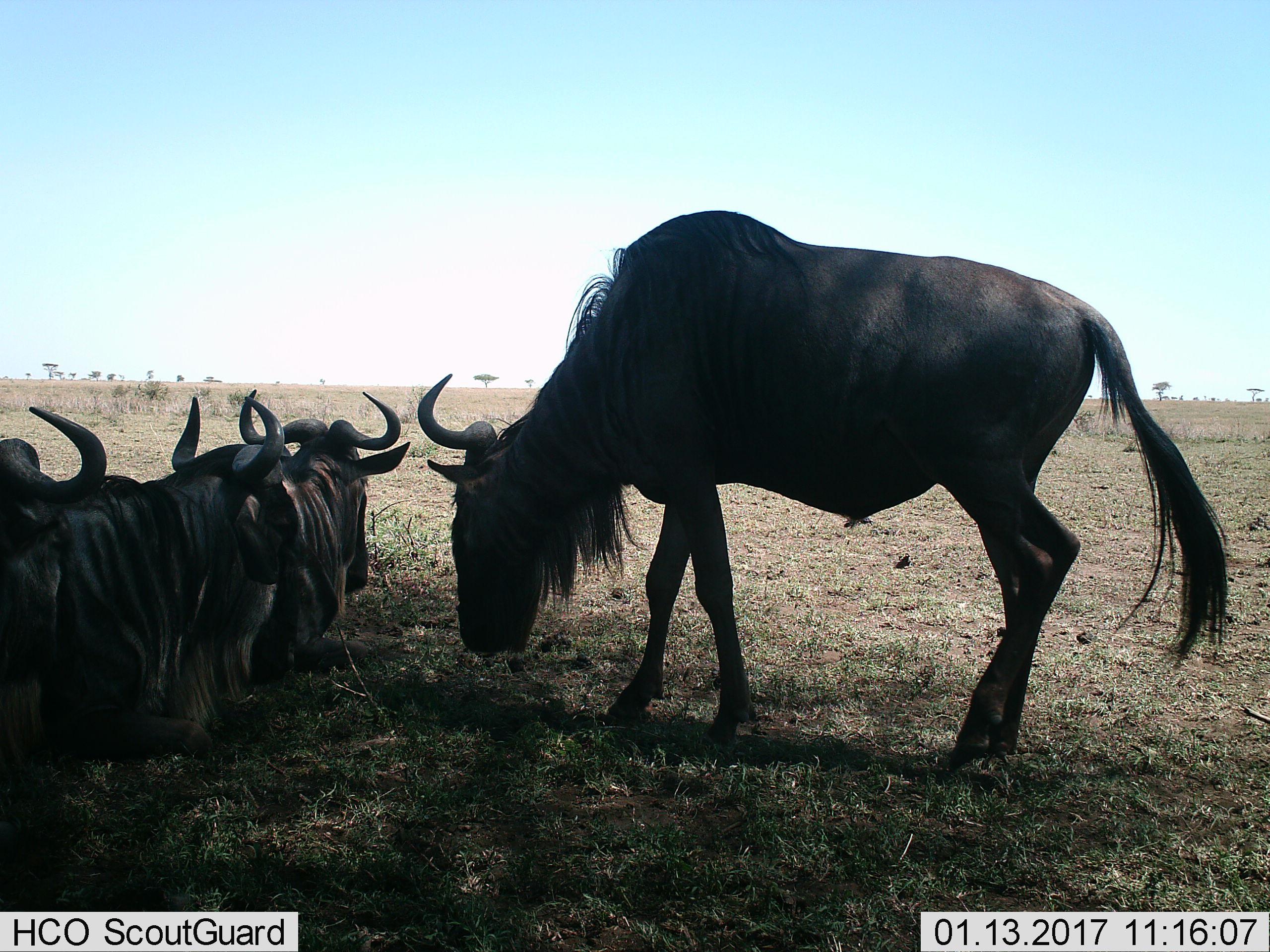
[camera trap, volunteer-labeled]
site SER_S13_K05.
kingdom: Animalia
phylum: Chordata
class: Mammalia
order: Artiodactyla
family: Bovidae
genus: Connochaetes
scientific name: Connochaetes taurinus taurinus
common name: blue wildebeest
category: wildebeestblue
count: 4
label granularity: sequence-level